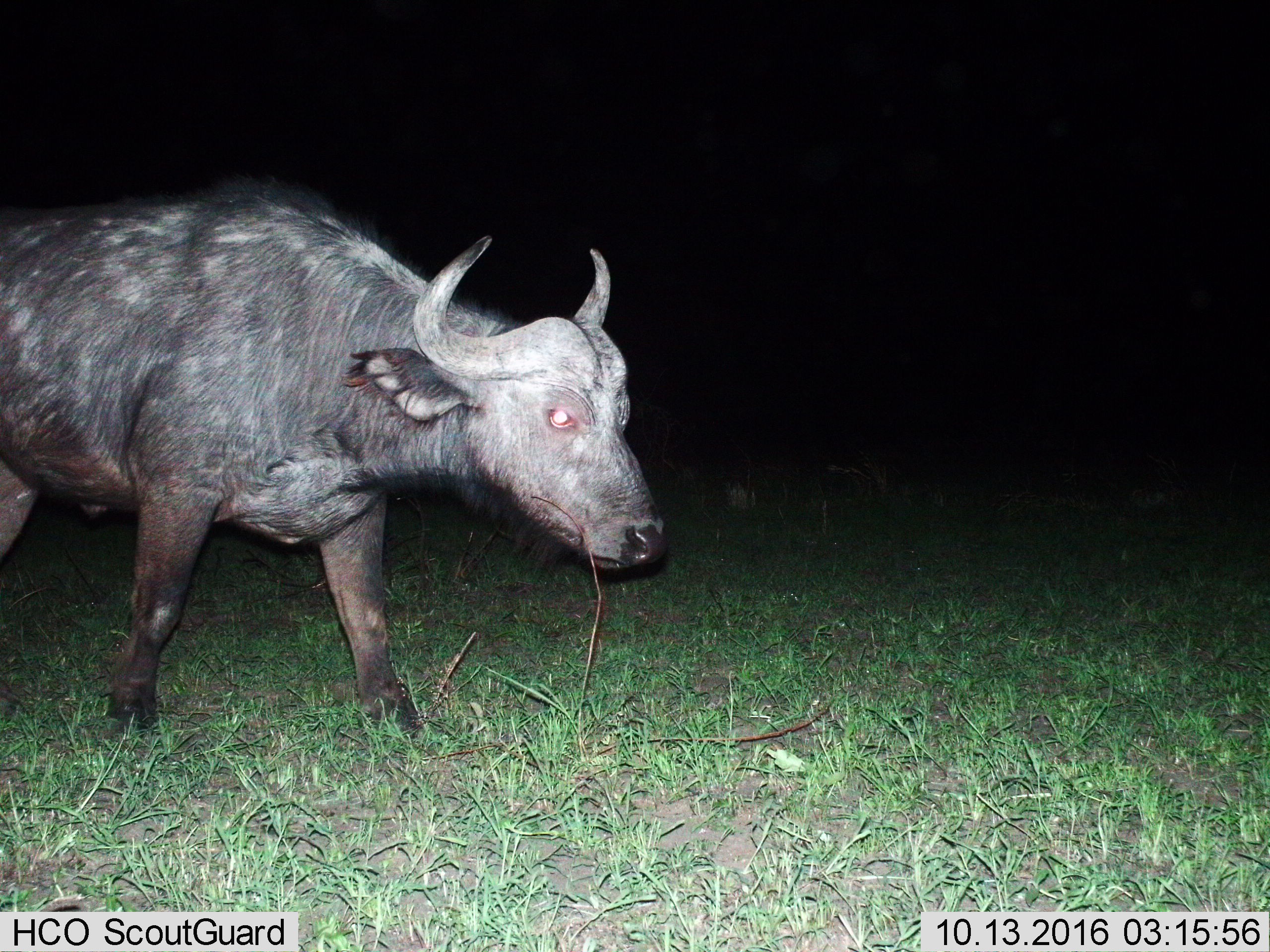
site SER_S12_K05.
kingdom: Animalia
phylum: Chordata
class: Mammalia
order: Artiodactyla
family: Bovidae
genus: Syncerus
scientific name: Syncerus caffer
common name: african buffalo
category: buffalo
Buffalo (african buffalo) (Syncerus caffer), count 1. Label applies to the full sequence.